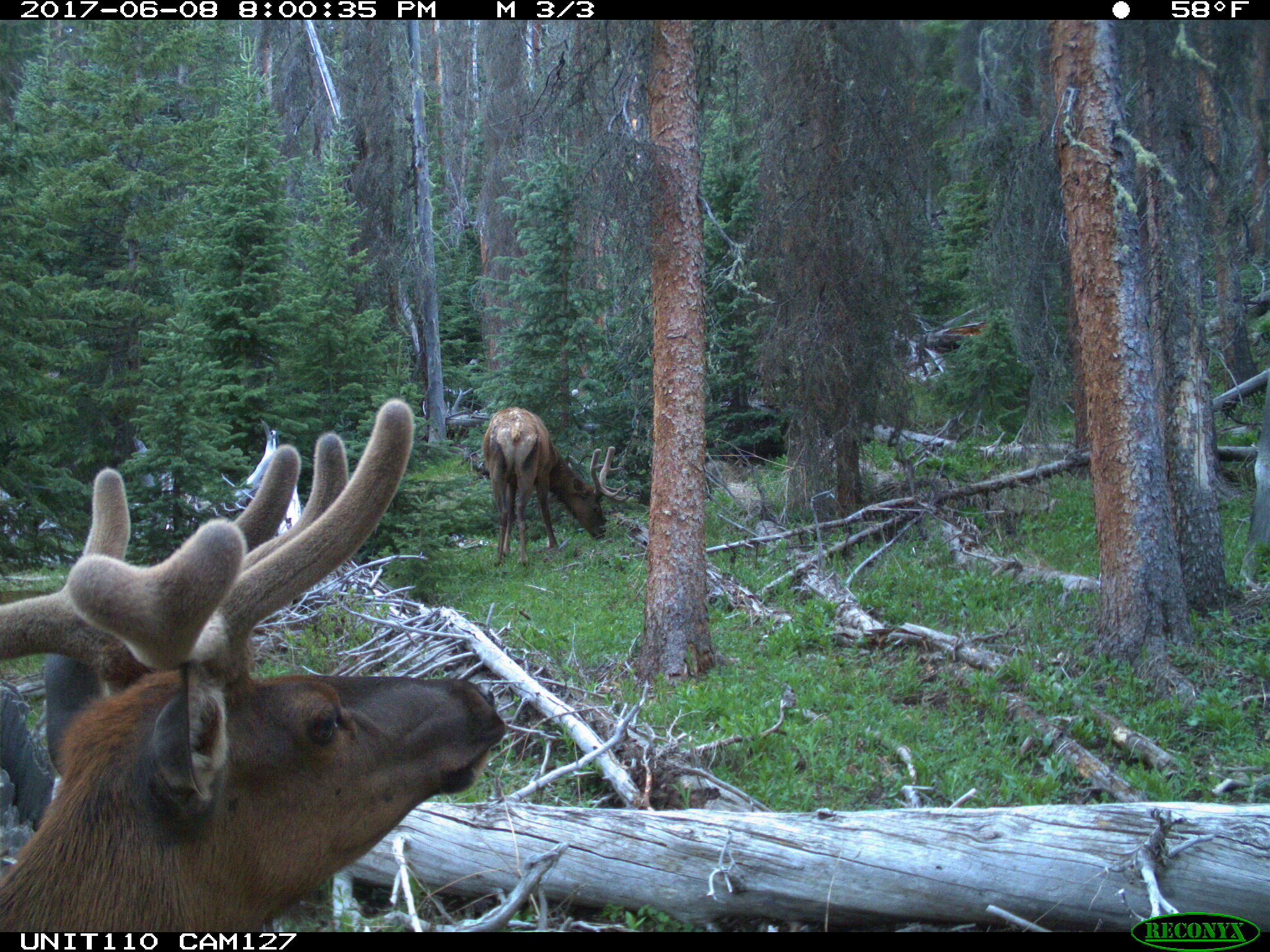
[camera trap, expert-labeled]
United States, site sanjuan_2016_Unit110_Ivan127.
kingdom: Animalia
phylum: Chordata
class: Mammalia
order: Artiodactyla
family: Cervidae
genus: Cervus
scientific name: Cervus elaphus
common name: red deer